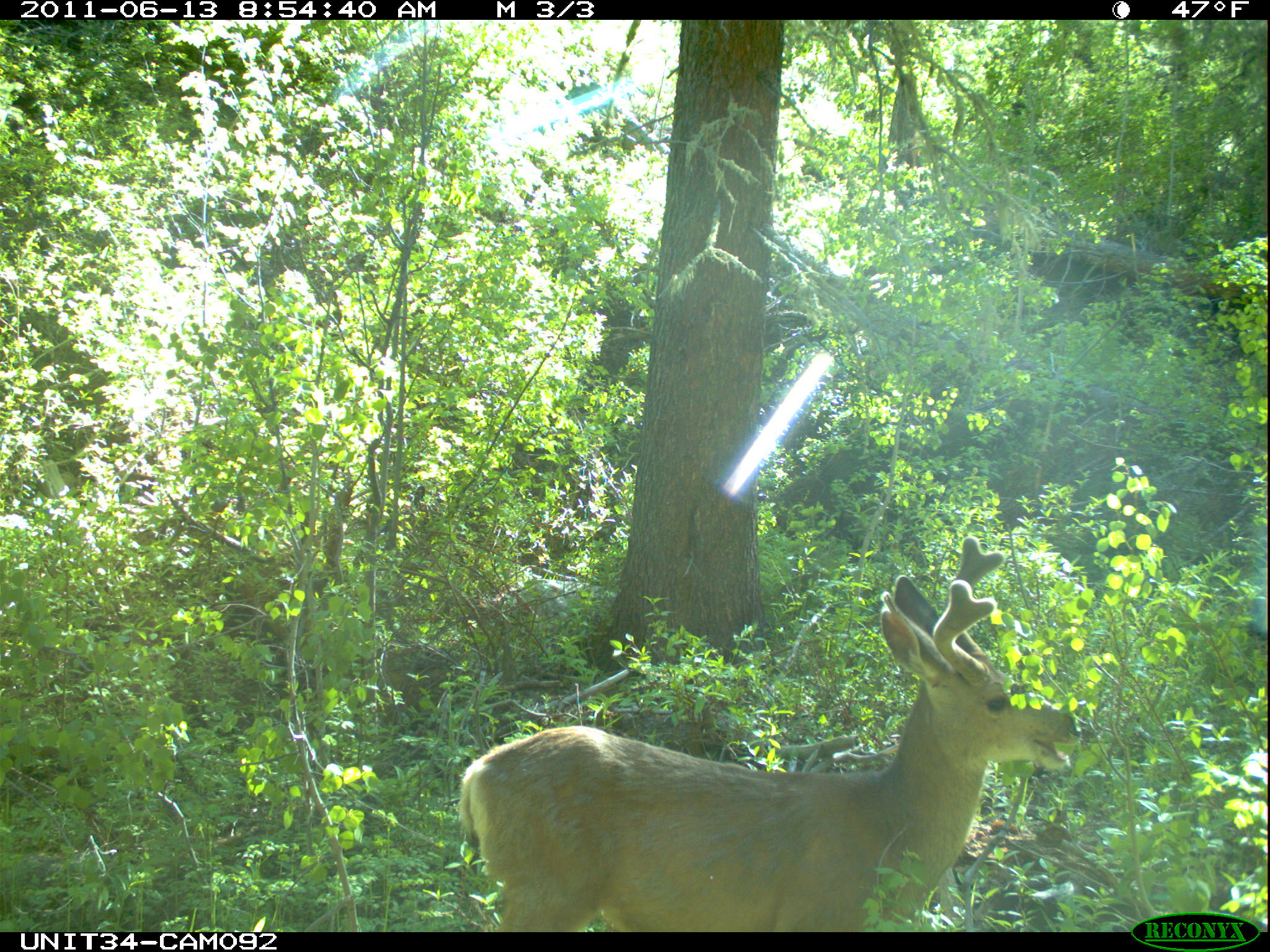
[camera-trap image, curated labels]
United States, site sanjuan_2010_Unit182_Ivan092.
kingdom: Animalia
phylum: Chordata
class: Mammalia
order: Artiodactyla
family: Cervidae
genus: Odocoileus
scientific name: Odocoileus hemionus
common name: mule deer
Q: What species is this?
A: Odocoileus hemionus (mule deer).